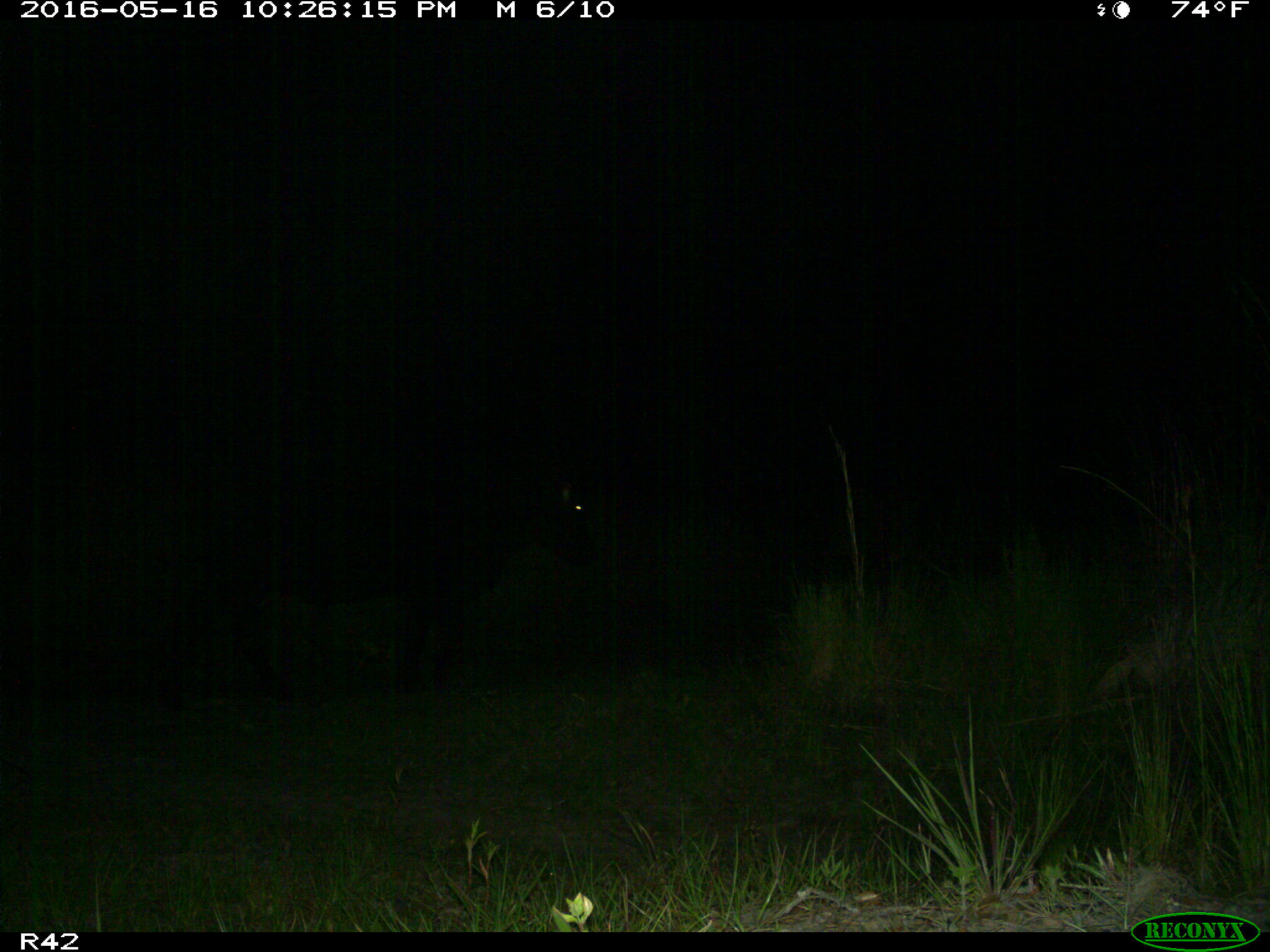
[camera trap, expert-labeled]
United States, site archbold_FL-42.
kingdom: Animalia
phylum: Chordata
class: Mammalia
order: Artiodactyla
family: Bovidae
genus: Bos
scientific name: Bos taurus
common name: domestic cow